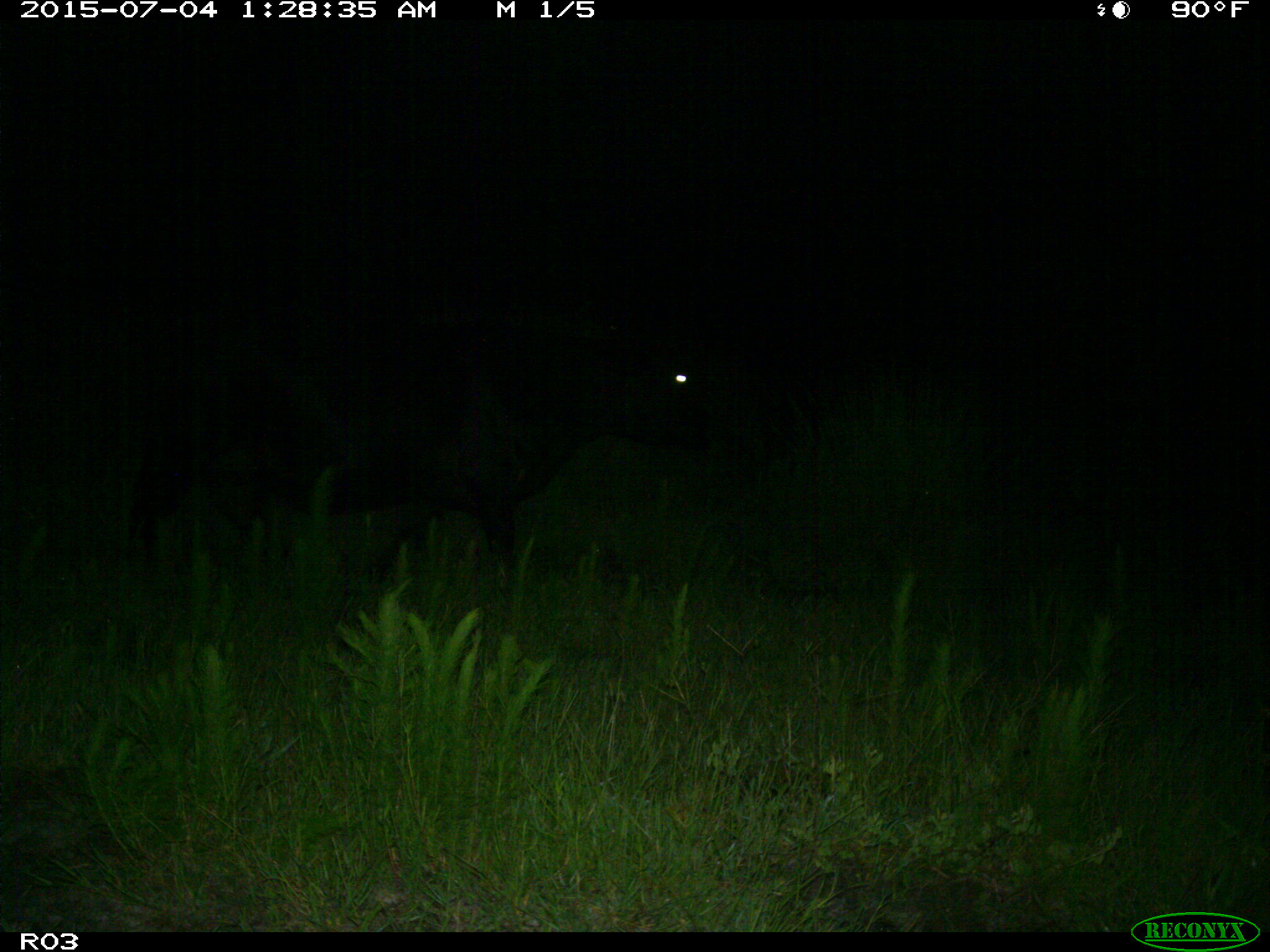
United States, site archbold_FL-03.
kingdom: Animalia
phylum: Chordata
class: Mammalia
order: Artiodactyla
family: Bovidae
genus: Bos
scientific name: Bos taurus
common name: domestic cow